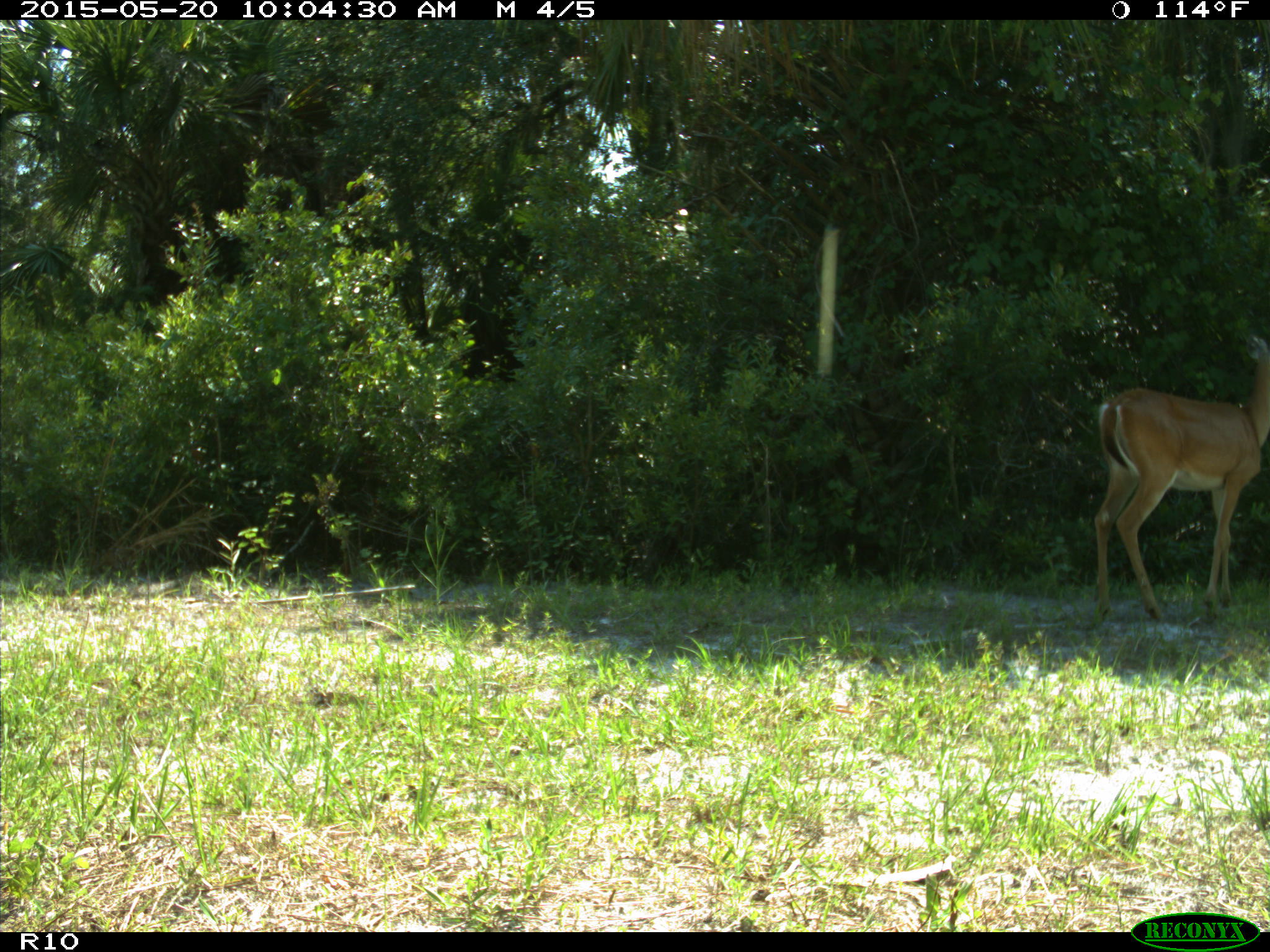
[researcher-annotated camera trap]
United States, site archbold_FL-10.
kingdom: Animalia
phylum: Chordata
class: Mammalia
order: Artiodactyla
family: Cervidae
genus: Odocoileus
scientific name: Odocoileus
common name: deer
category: unidentified deer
Unidentified deer (deer) (Odocoileus).